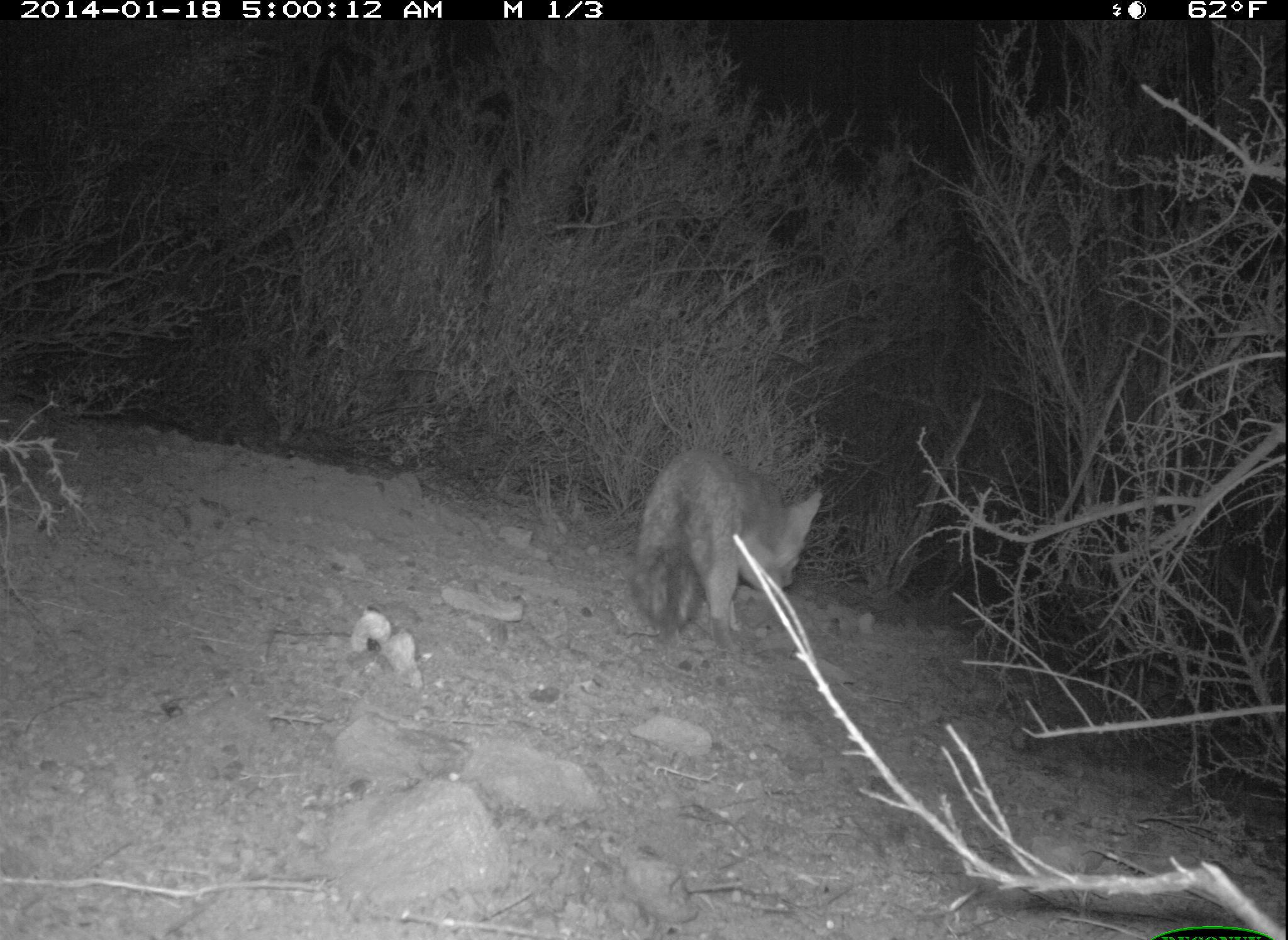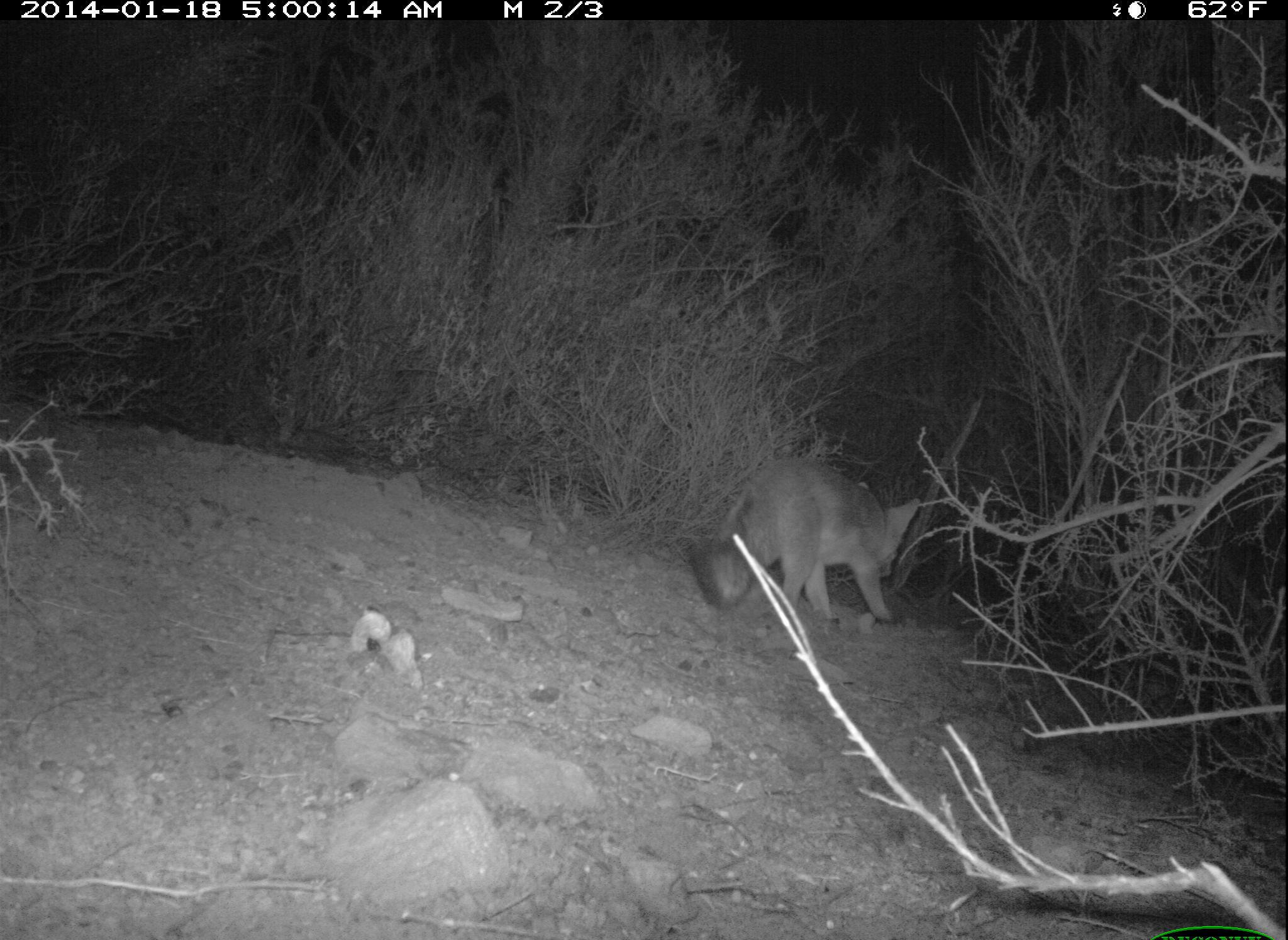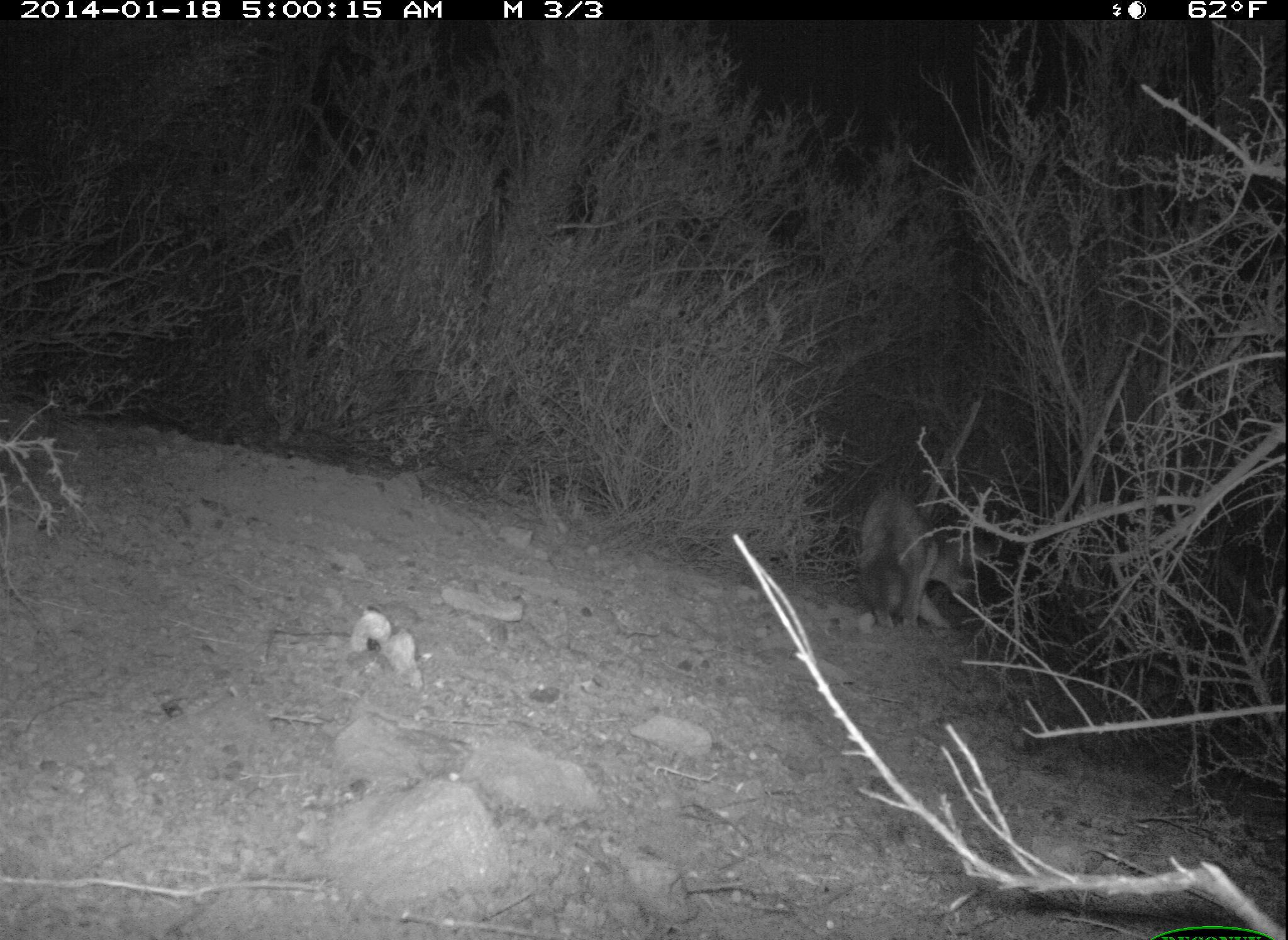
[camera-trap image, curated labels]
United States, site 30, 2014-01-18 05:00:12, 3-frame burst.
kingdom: Animalia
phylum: Chordata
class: Mammalia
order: Carnivora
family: Canidae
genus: Urocyon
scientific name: Urocyon cinereoargenteus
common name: gray fox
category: fox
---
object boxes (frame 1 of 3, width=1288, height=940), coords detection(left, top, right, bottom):
fox: detection(631, 451, 825, 657)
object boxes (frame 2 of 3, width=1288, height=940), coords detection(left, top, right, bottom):
fox: detection(686, 456, 921, 637)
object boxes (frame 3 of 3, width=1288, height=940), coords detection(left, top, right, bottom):
fox: detection(858, 487, 981, 637)